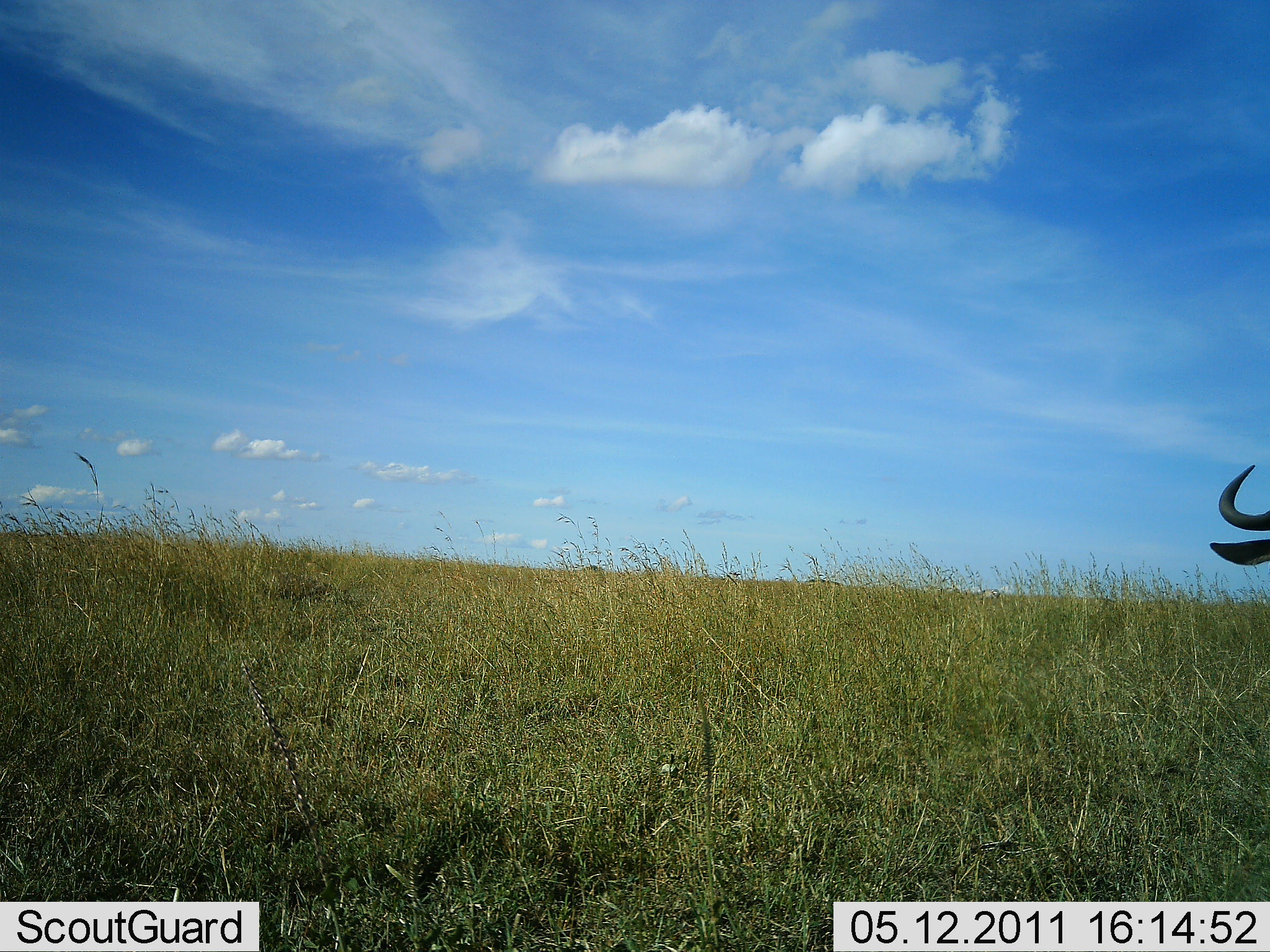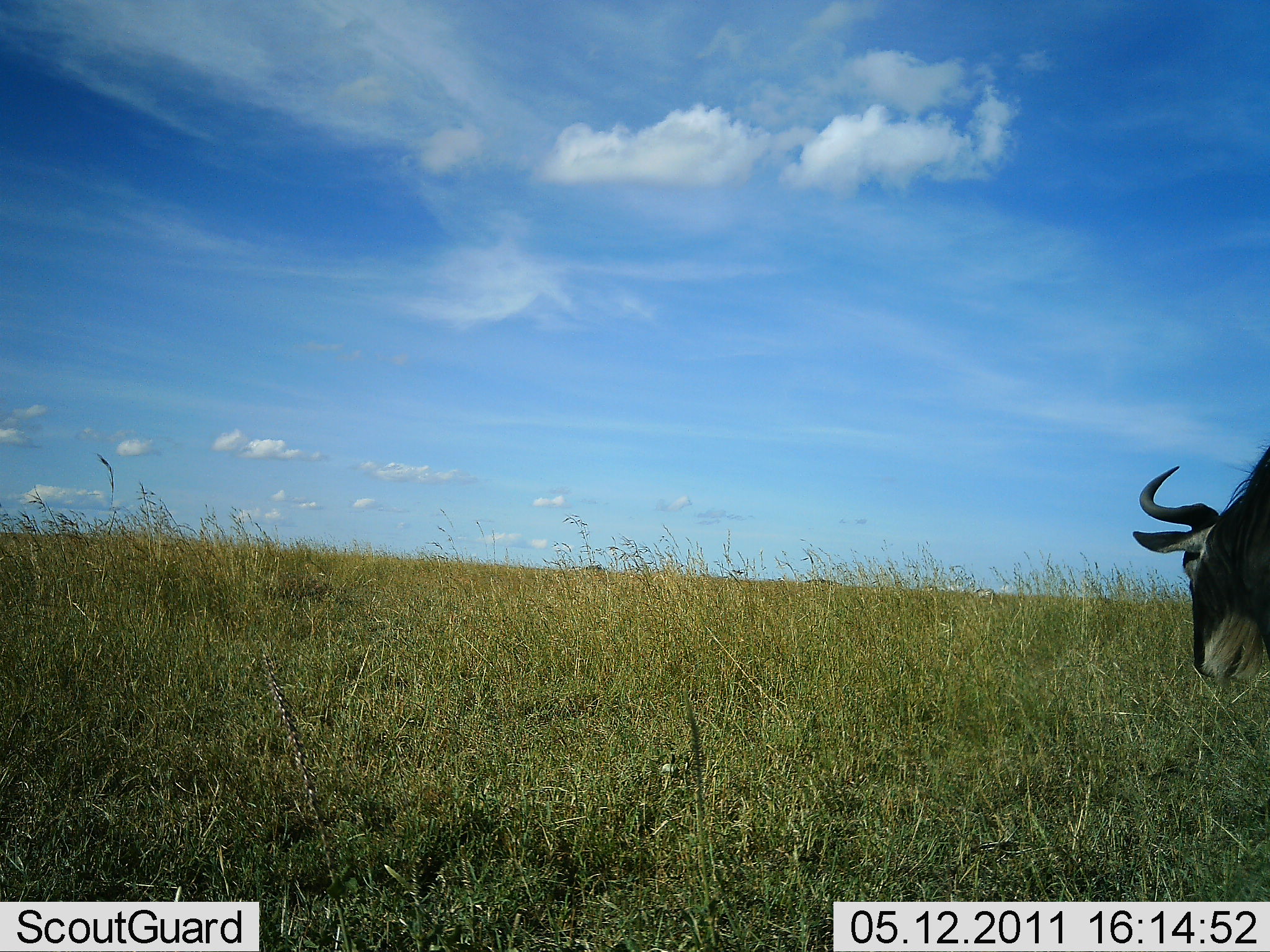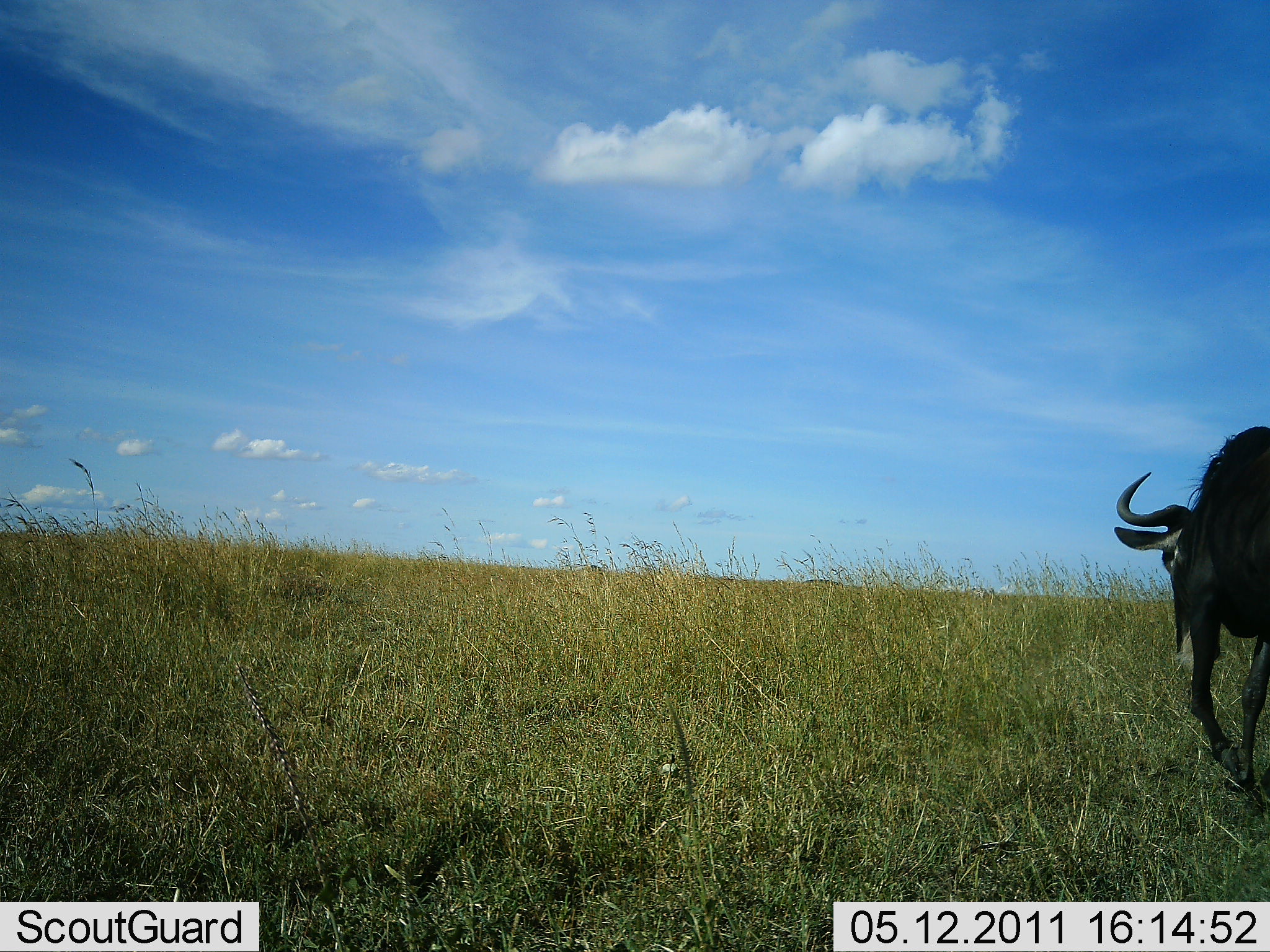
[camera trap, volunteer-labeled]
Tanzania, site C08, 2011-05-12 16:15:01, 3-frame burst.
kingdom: Animalia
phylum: Chordata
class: Mammalia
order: Artiodactyla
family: Bovidae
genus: Connochaetes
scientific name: Connochaetes taurinus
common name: blue wildebeest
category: wildebeest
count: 1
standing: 27%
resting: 0%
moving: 82%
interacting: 0%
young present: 0%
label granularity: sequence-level